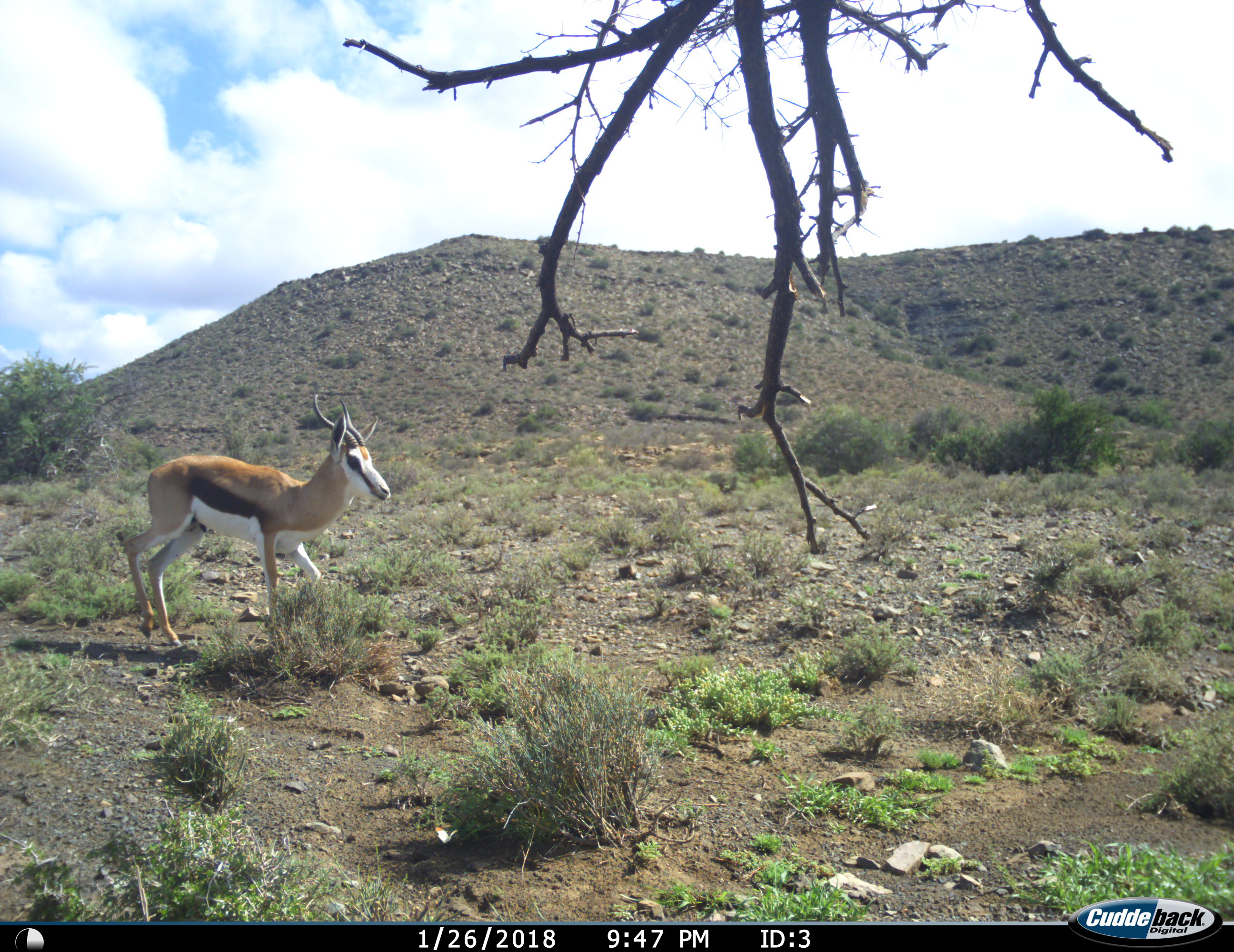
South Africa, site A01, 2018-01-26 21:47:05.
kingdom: Animalia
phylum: Chordata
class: Mammalia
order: Artiodactyla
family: Bovidae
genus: Antidorcas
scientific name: Antidorcas marsupialis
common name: springbok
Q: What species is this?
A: Springbok (Antidorcas marsupialis).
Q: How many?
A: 1.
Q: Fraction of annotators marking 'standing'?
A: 50%.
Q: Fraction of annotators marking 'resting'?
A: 0%.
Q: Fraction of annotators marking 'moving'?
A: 60%.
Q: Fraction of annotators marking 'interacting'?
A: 0%.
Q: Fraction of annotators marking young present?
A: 0%.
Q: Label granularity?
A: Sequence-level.